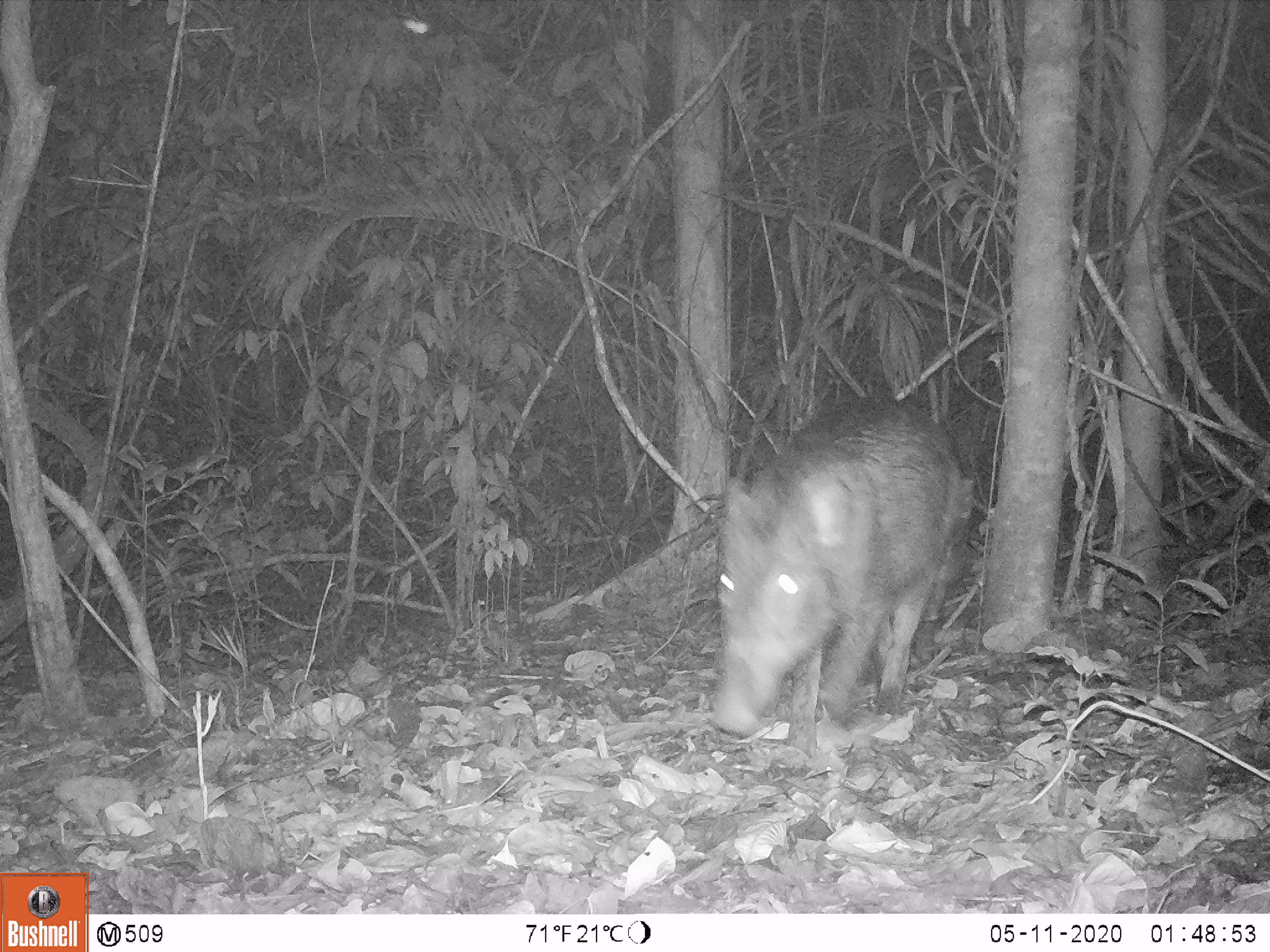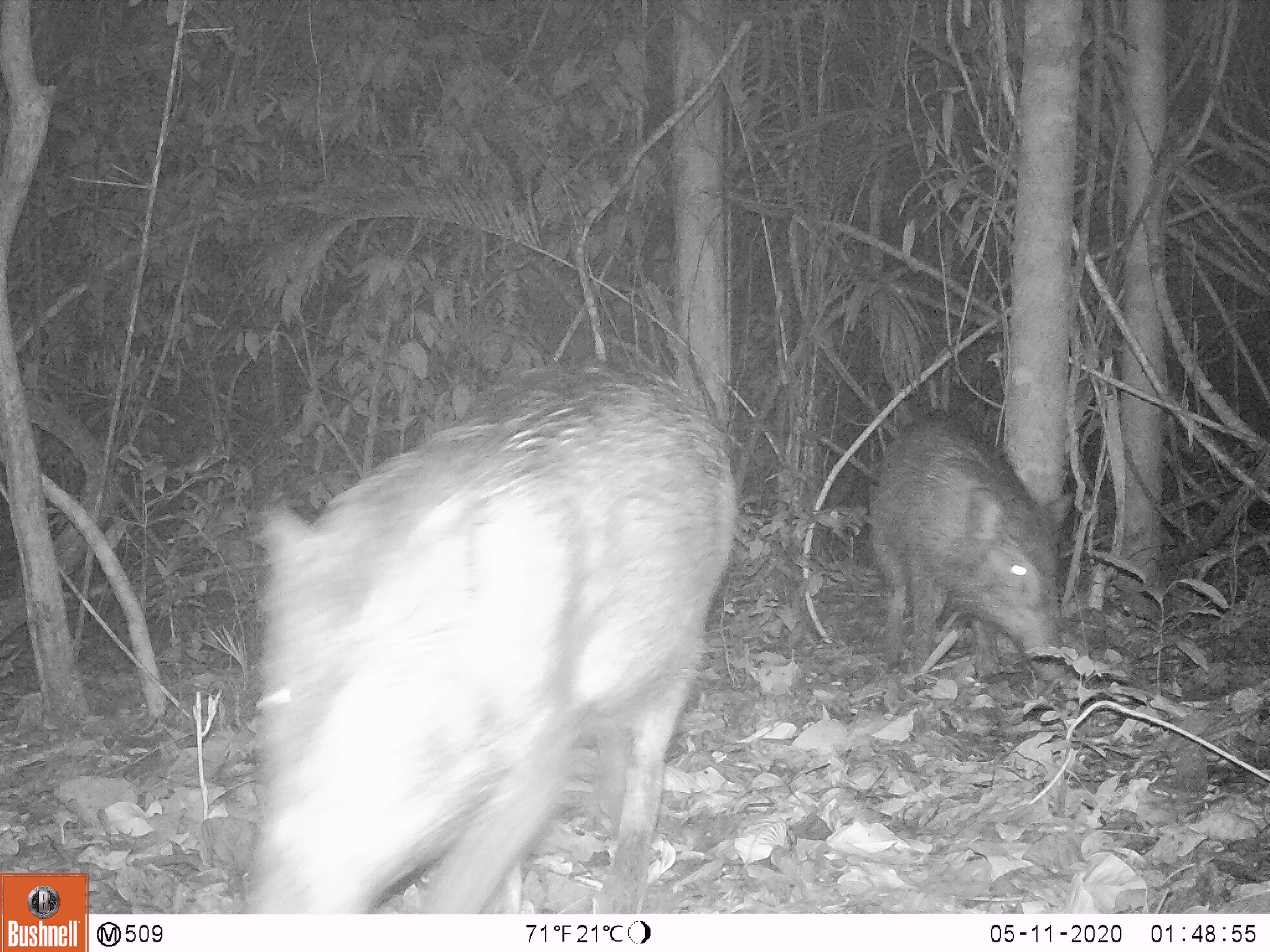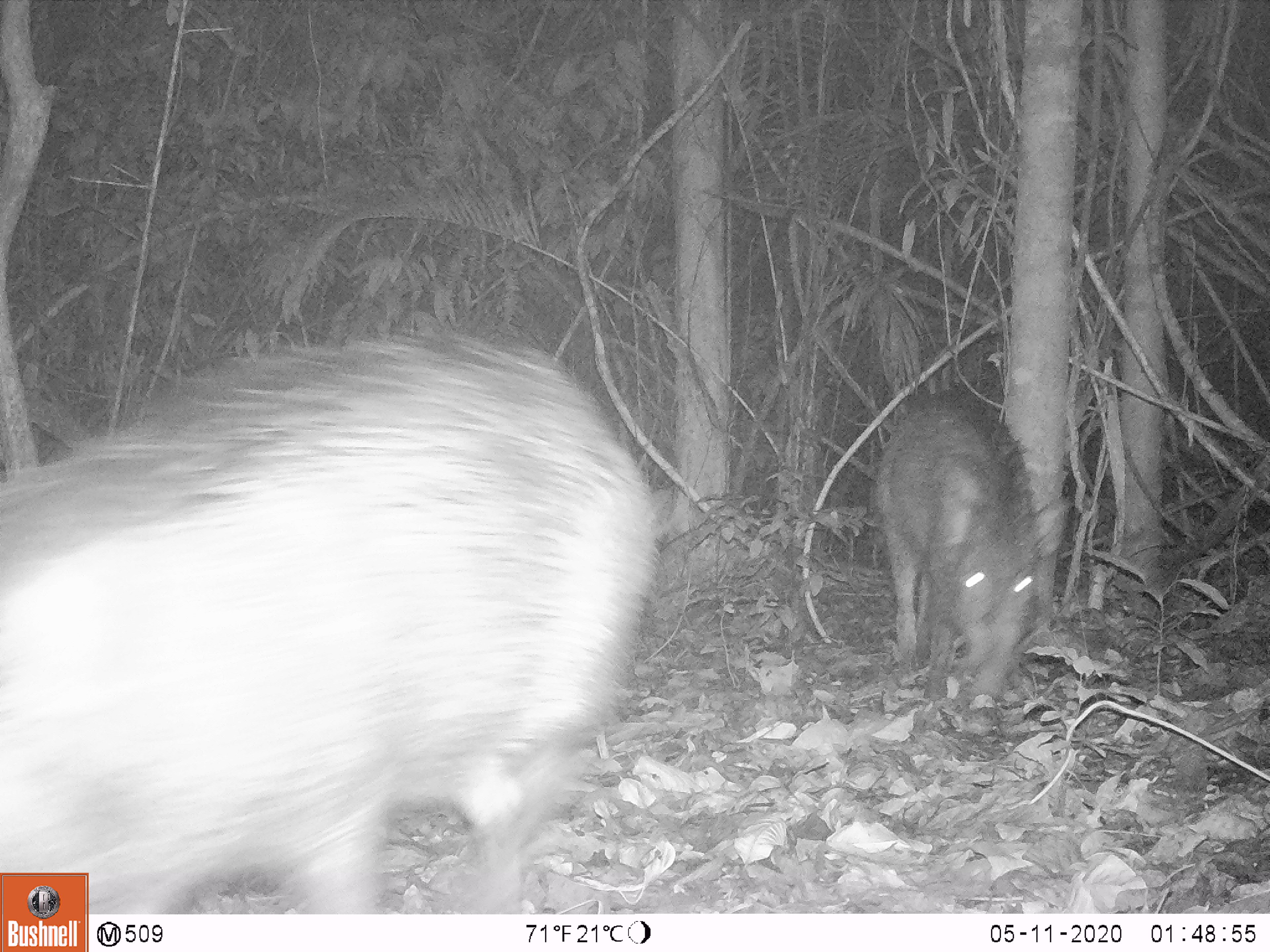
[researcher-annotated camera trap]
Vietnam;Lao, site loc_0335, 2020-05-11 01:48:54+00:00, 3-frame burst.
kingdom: Animalia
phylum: Chordata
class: Mammalia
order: Artiodactyla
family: Suidae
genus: Sus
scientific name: Sus scrofa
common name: eurasian wild pig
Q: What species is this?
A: Eurasian wild pig (Sus scrofa).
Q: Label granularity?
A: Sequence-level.